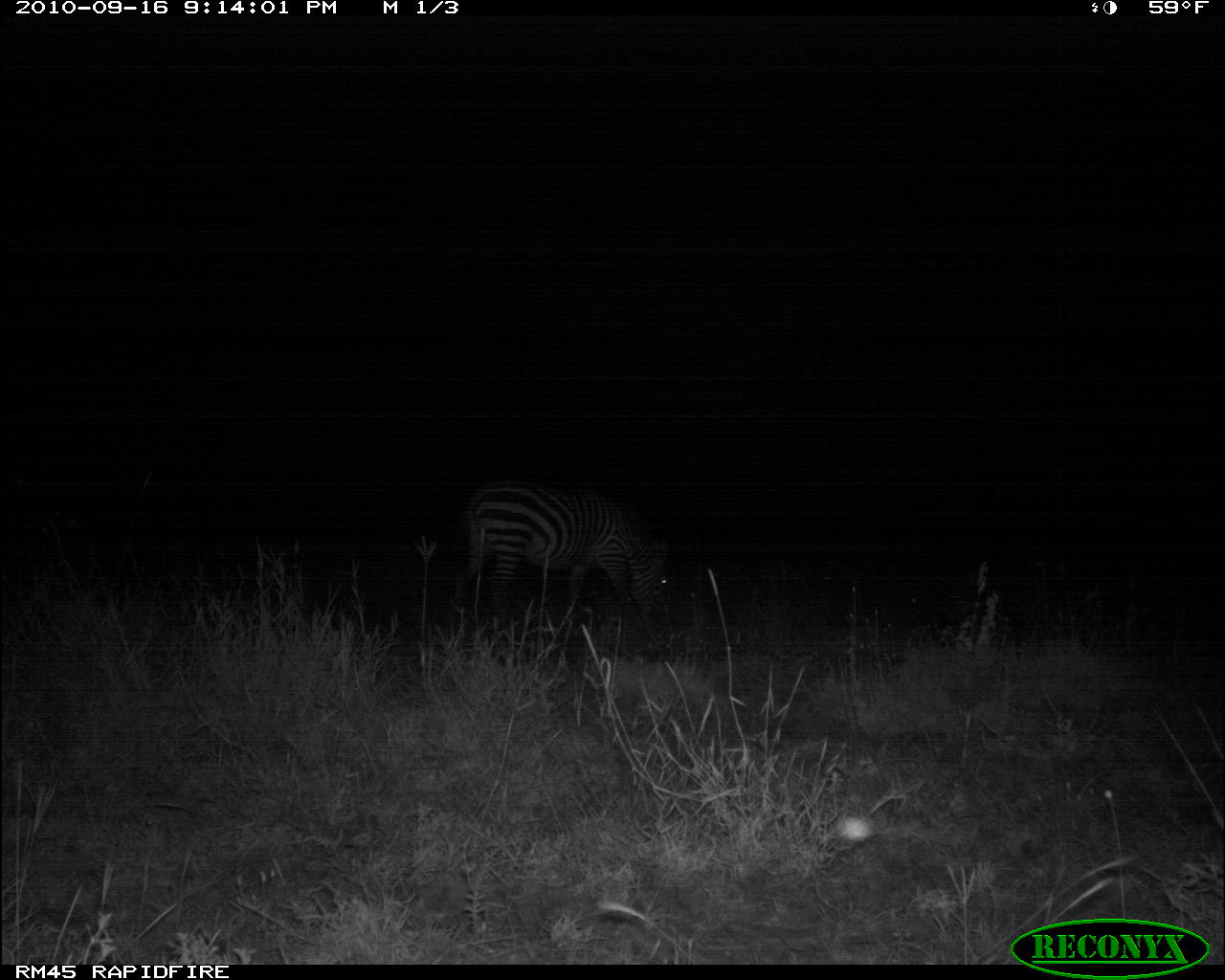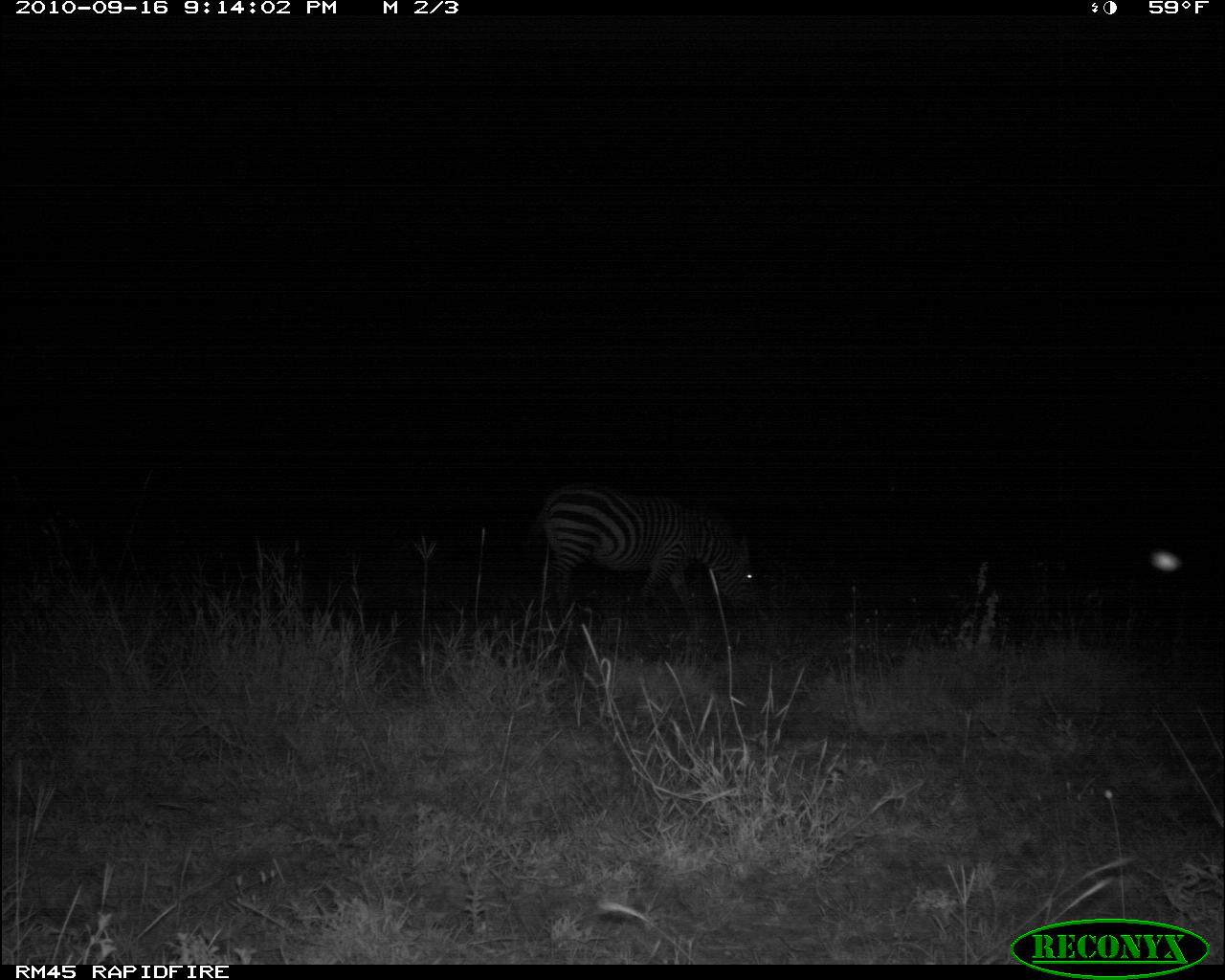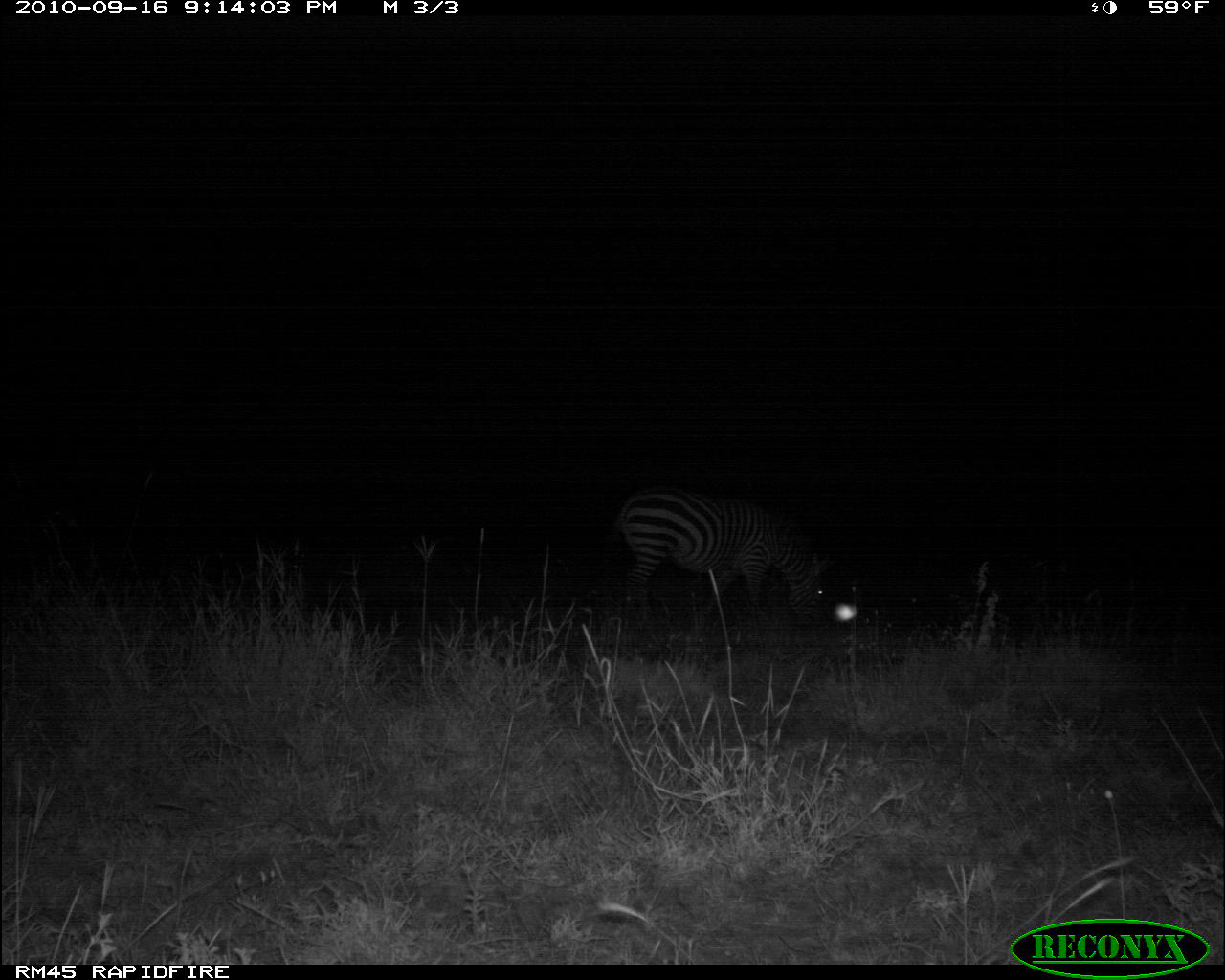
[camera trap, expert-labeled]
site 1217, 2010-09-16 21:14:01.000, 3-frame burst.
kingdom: Animalia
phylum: Chordata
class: Mammalia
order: Perissodactyla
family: Equidae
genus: Equus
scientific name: Equus quagga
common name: plains zebra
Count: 1.